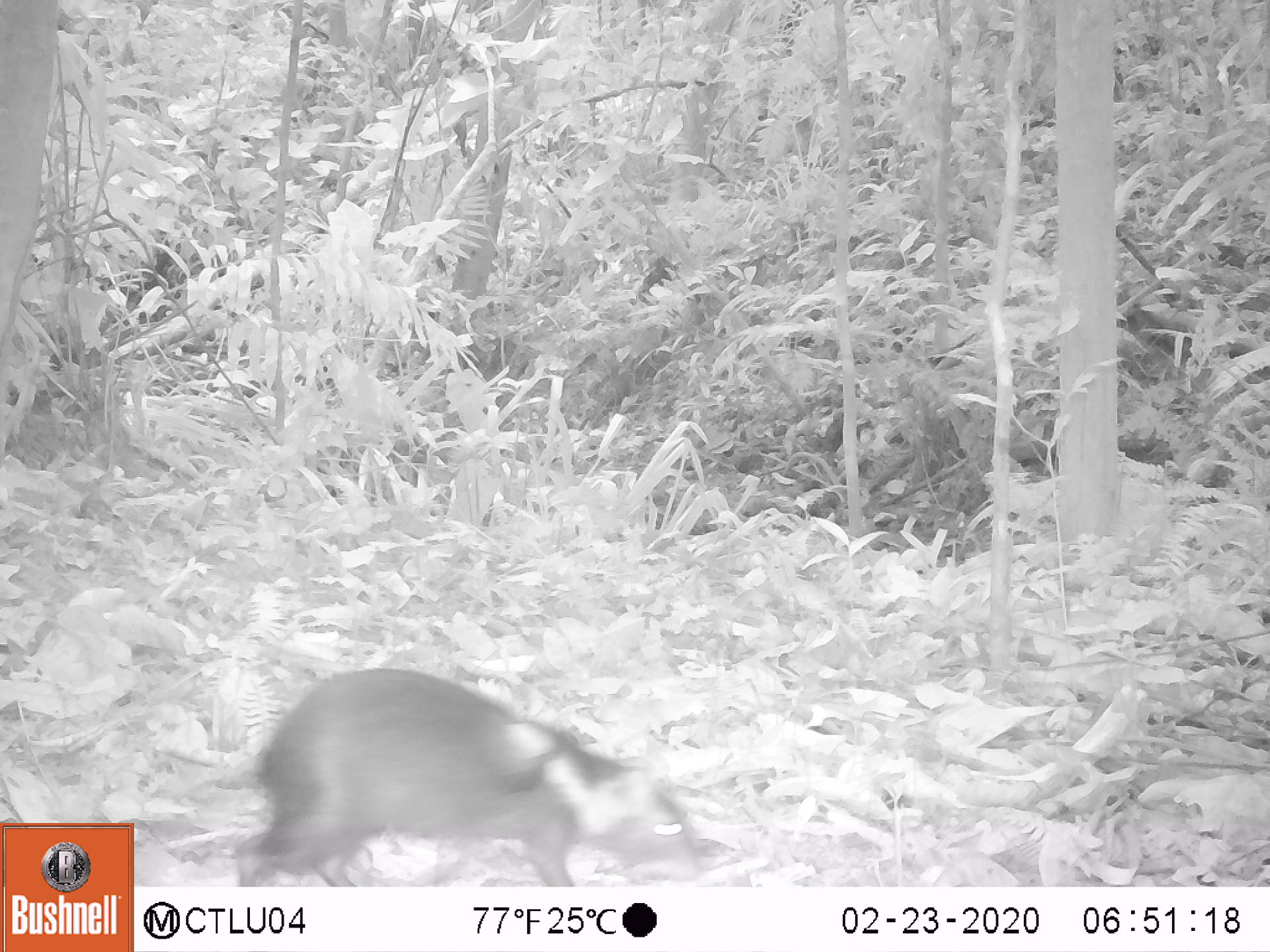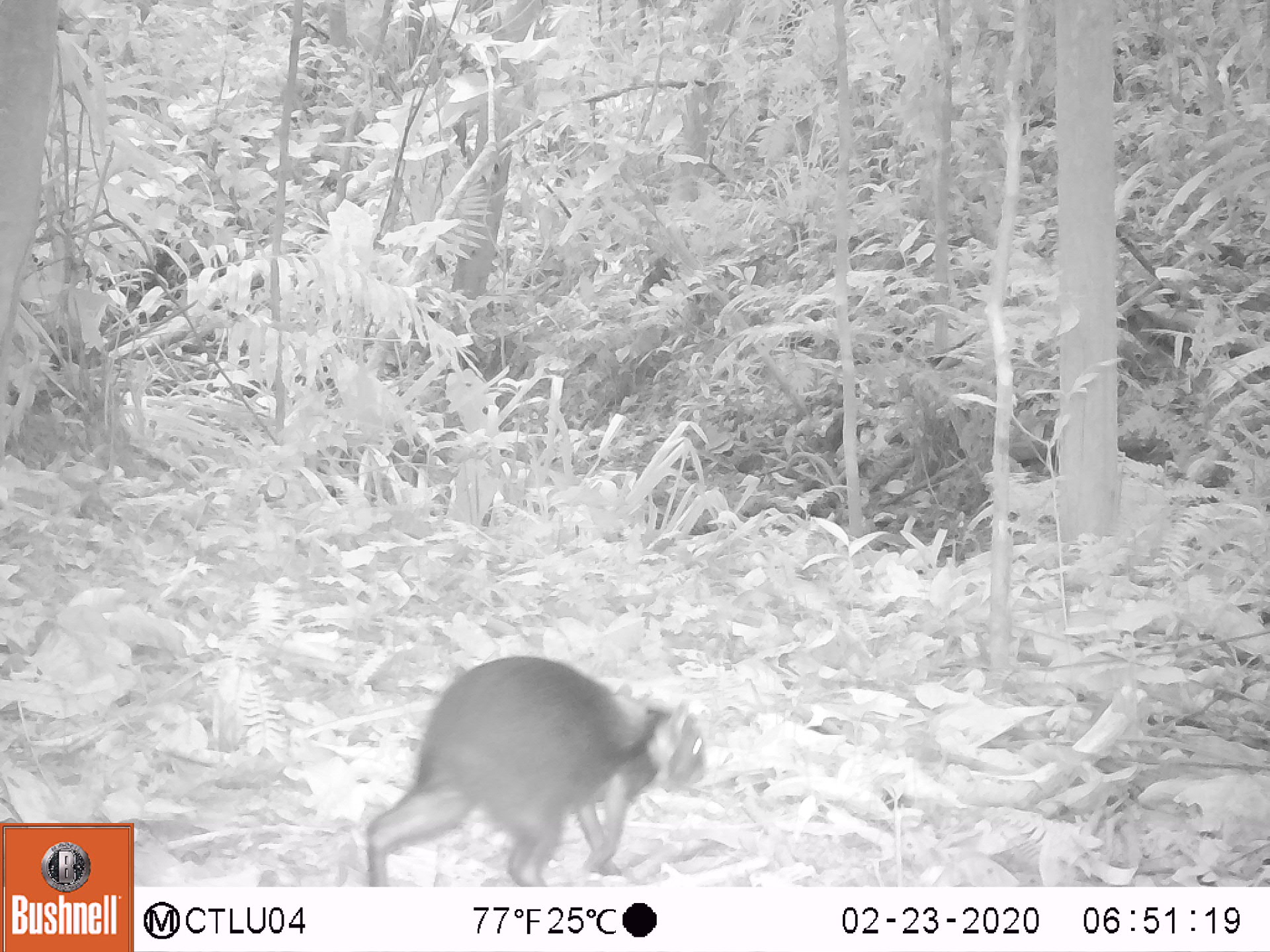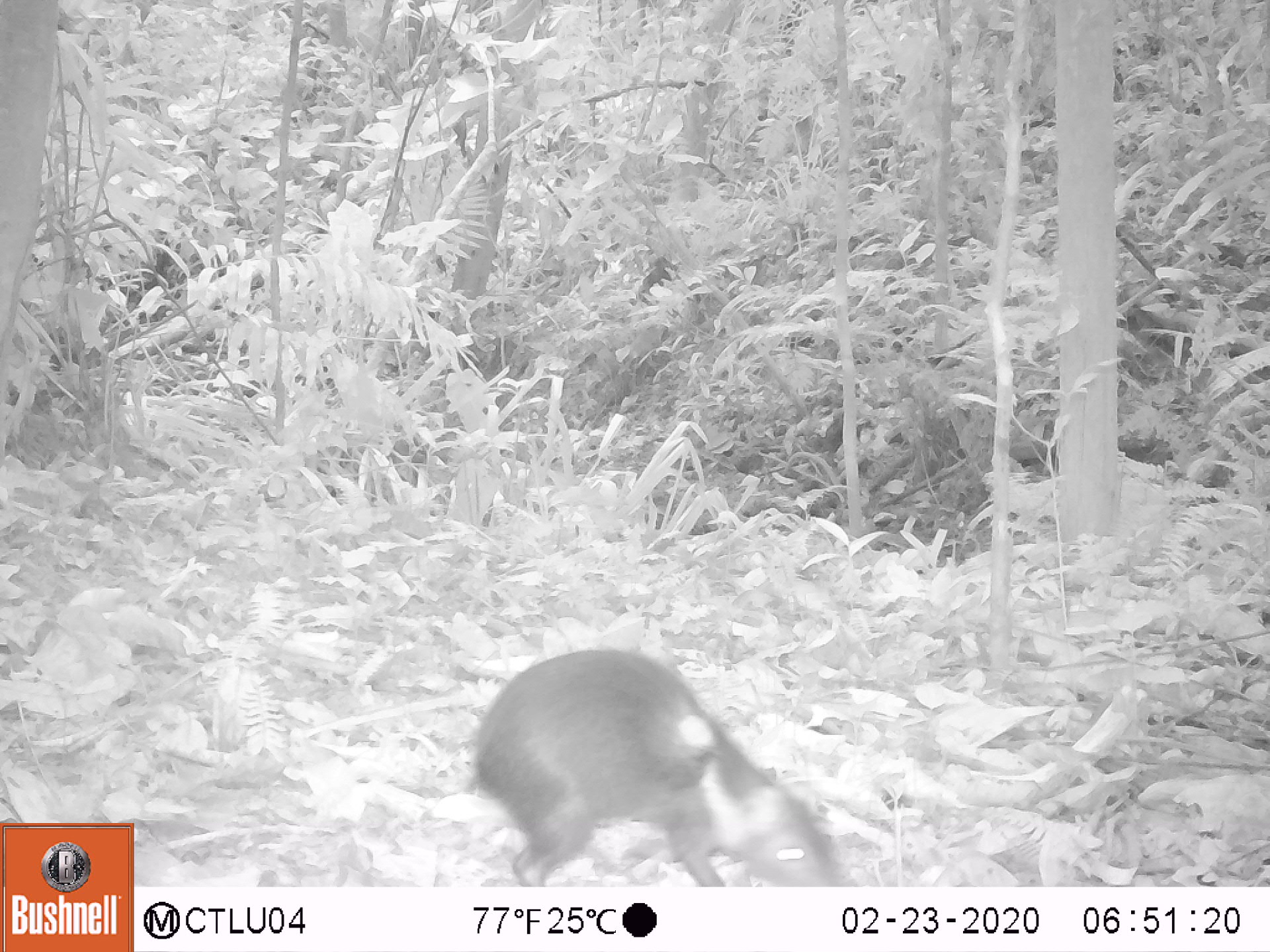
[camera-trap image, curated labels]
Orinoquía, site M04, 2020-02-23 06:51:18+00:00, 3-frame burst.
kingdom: Animalia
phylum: Chordata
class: Mammalia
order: Rodentia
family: Dasyproctidae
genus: Dasyprocta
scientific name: Dasyprocta fuliginosa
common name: black agouti